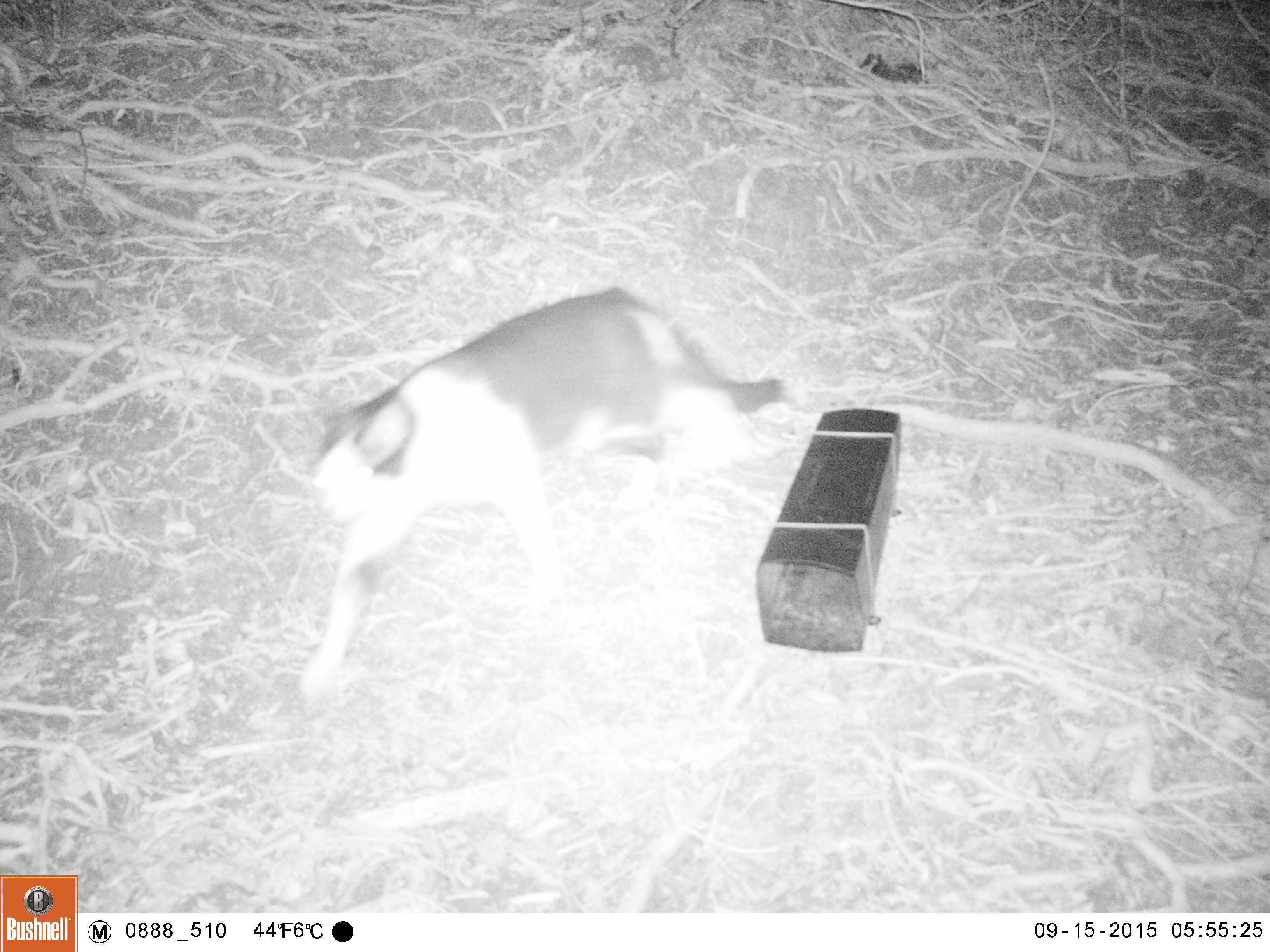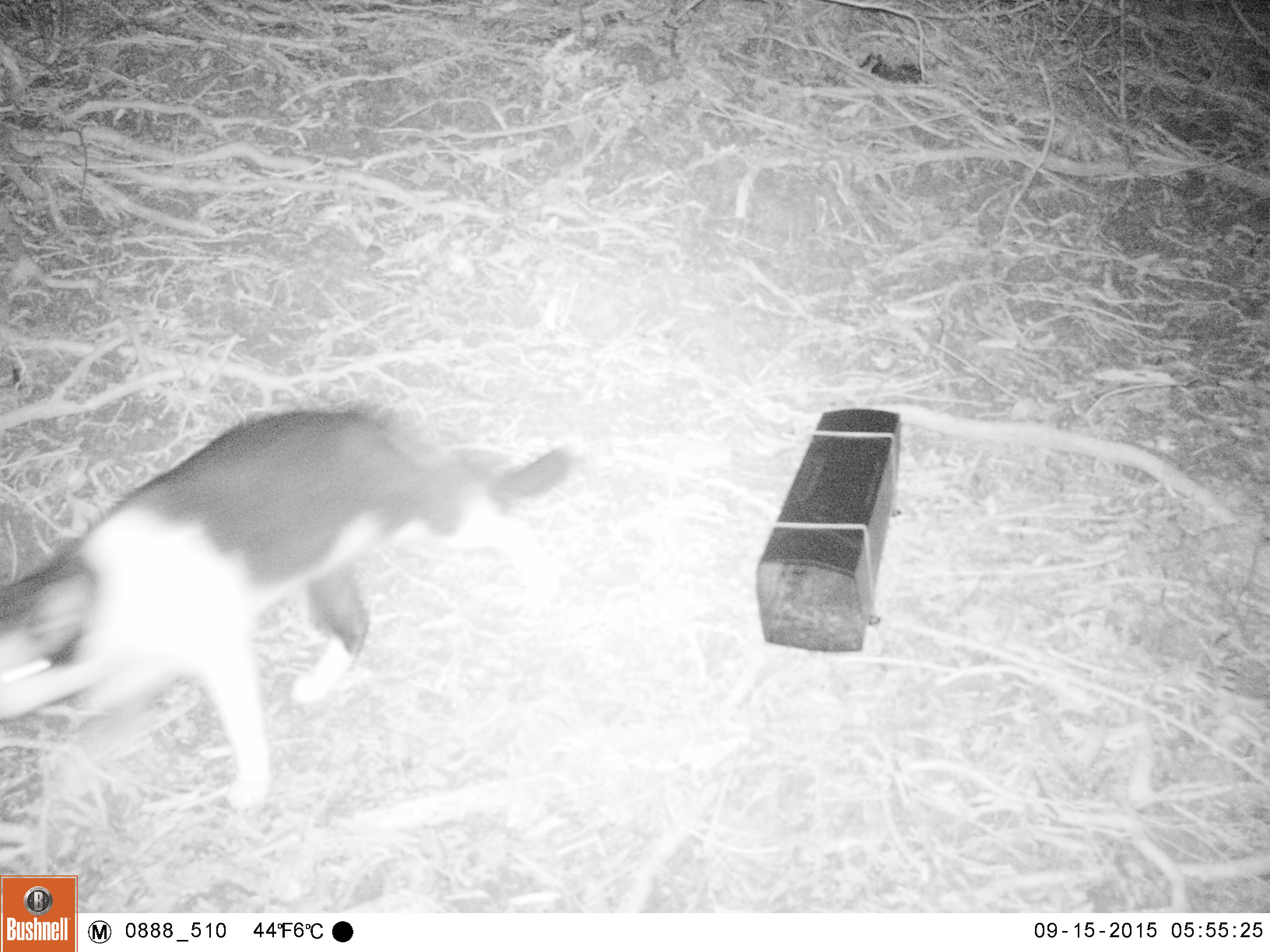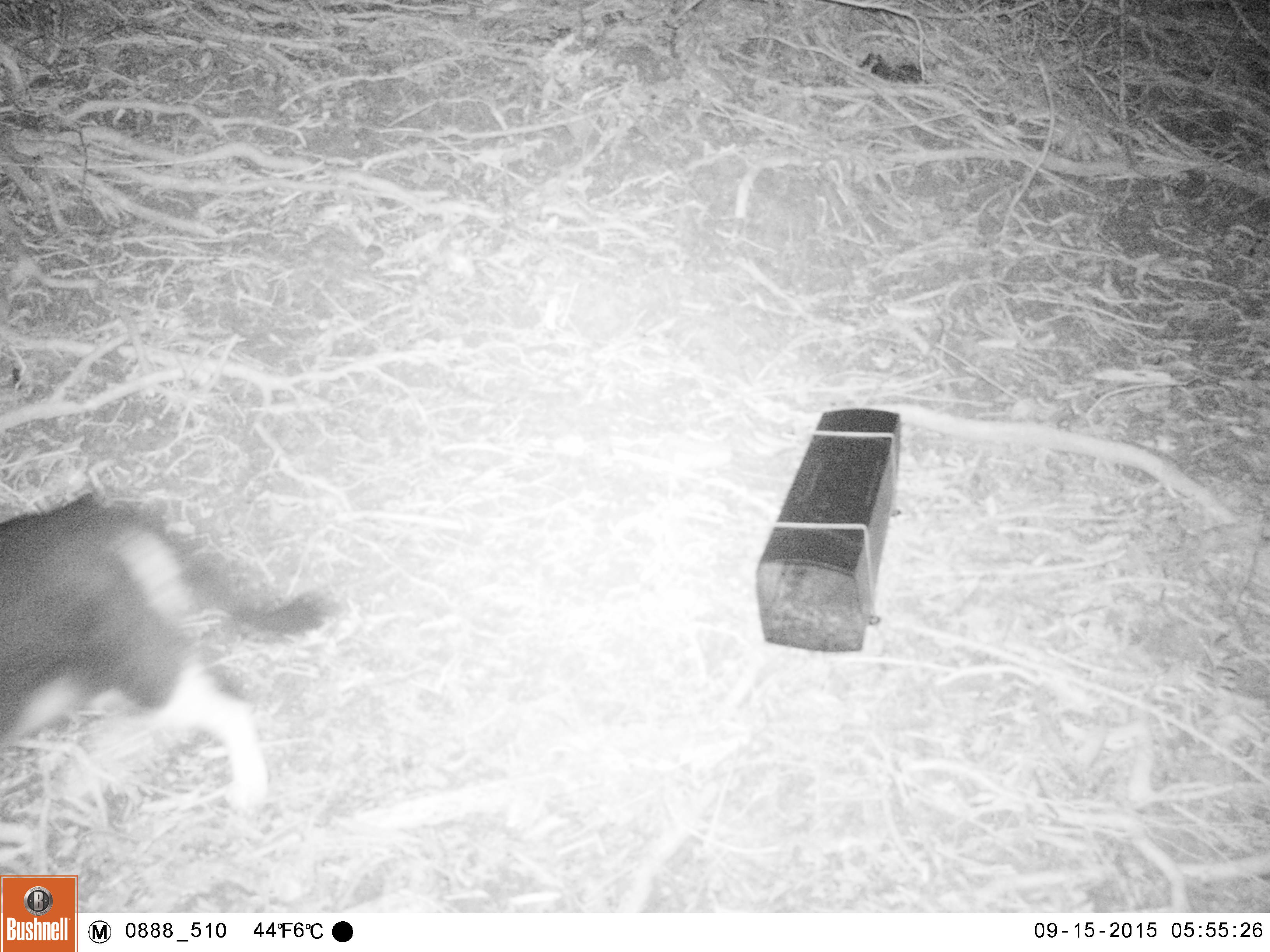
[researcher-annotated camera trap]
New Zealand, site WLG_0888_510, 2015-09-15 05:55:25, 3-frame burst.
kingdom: Animalia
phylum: Chordata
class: Mammalia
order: Carnivora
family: Felidae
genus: Felis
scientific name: Felis catus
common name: domestic cat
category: cat